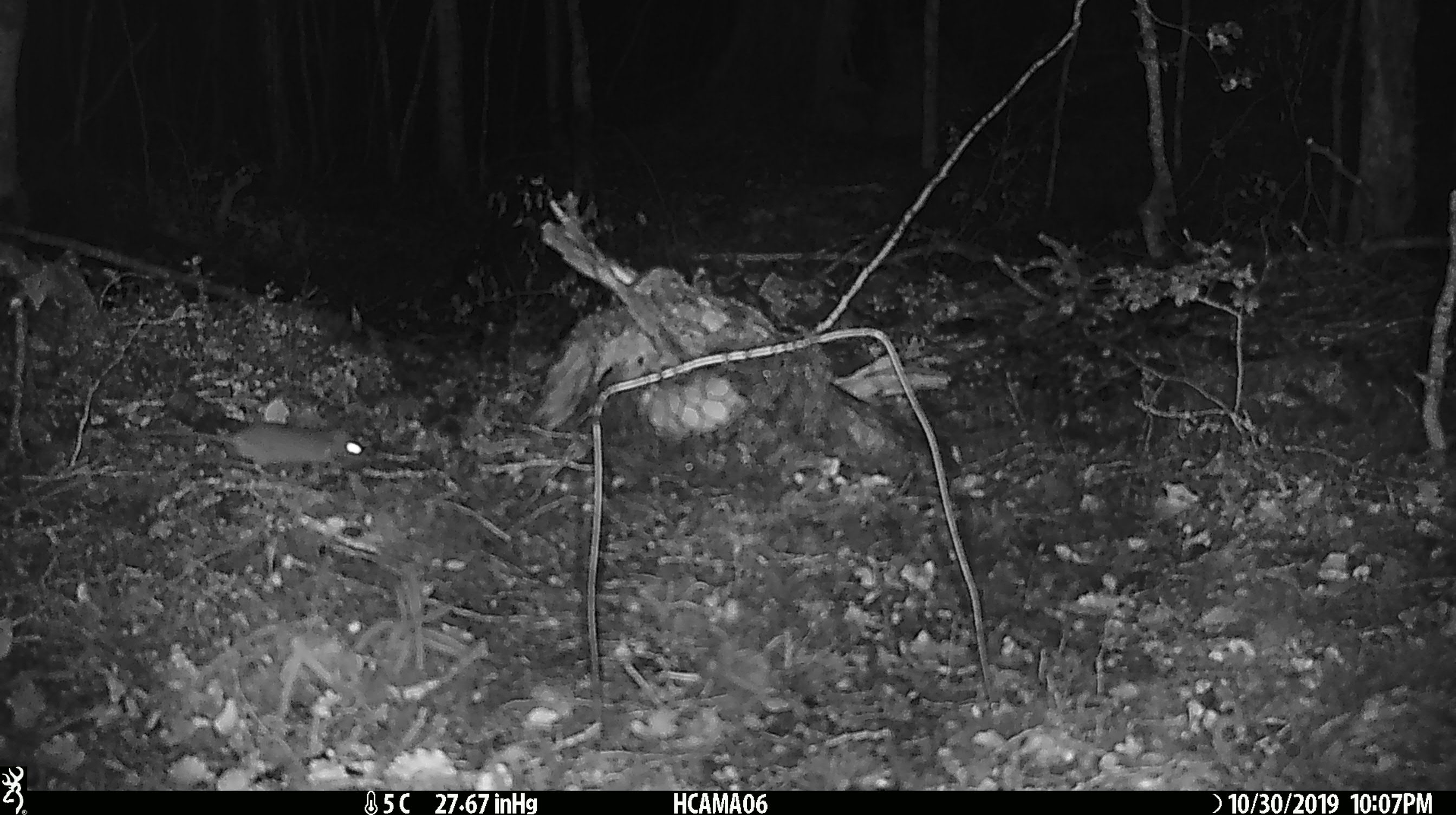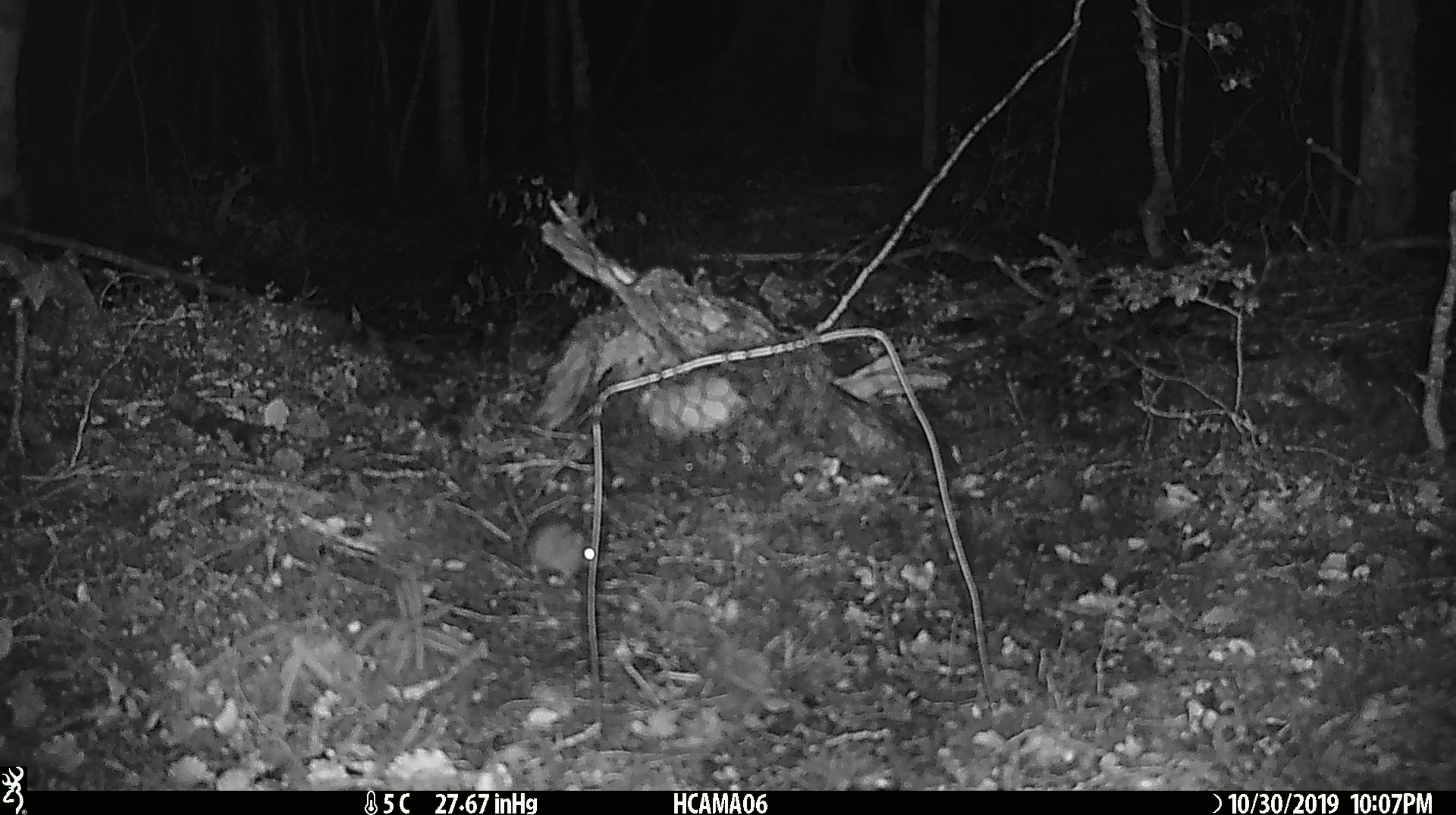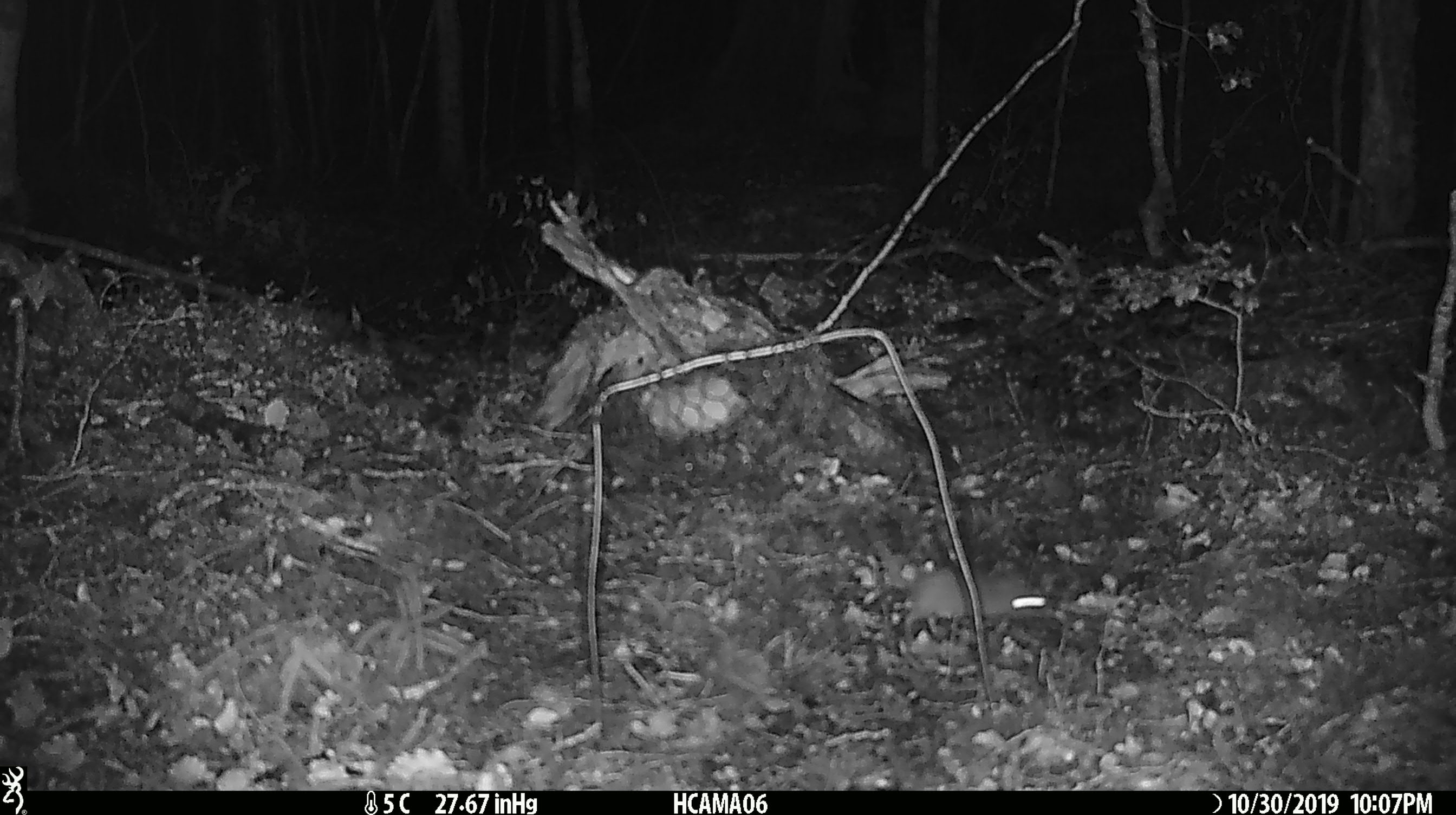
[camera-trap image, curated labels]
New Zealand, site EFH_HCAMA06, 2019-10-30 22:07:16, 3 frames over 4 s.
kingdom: Animalia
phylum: Chordata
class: Mammalia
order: Rodentia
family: Muridae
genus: Mus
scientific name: Mus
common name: mouse